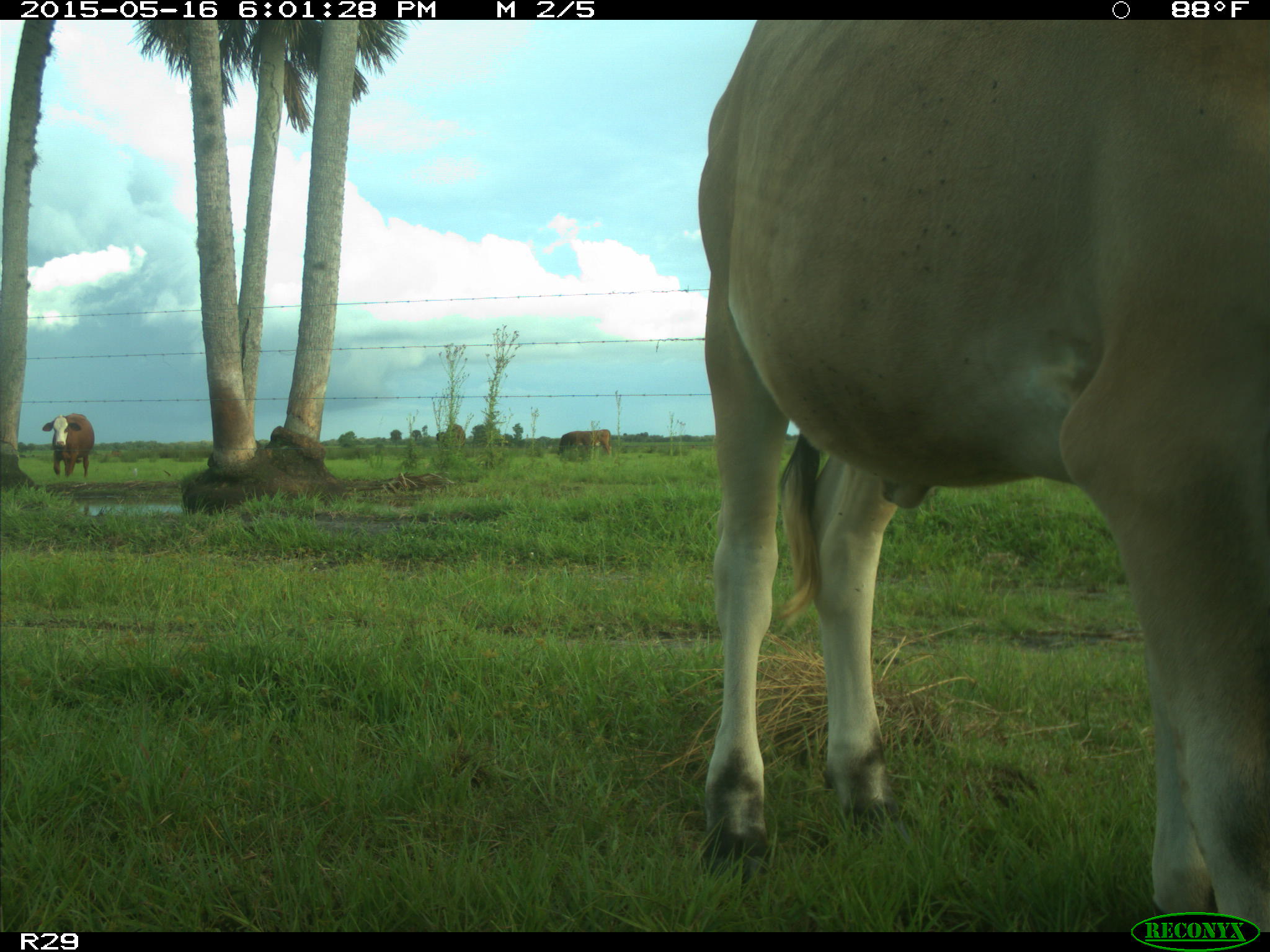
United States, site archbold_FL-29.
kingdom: Animalia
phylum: Chordata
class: Mammalia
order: Artiodactyla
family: Bovidae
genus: Bos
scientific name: Bos taurus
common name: domestic cow